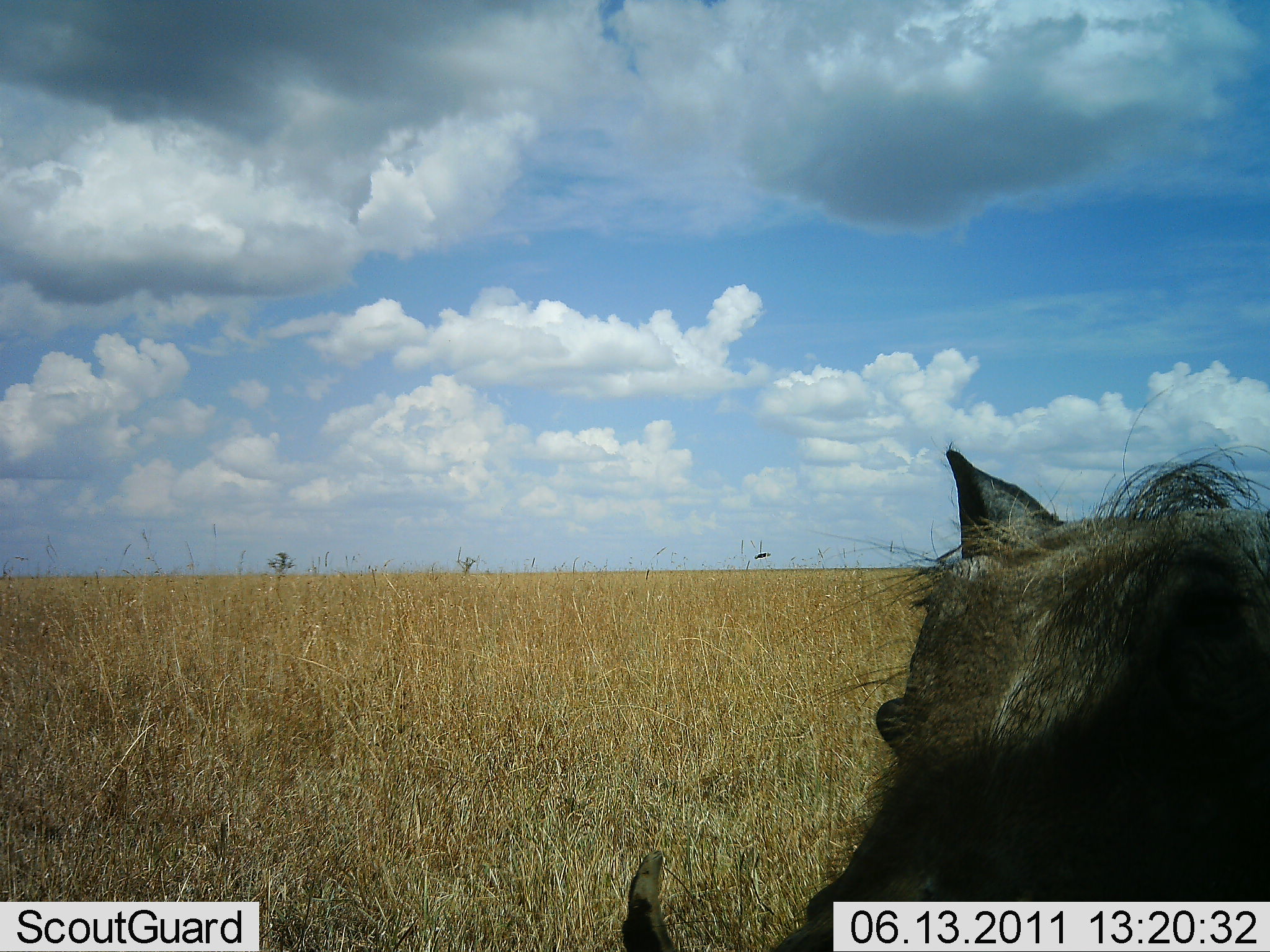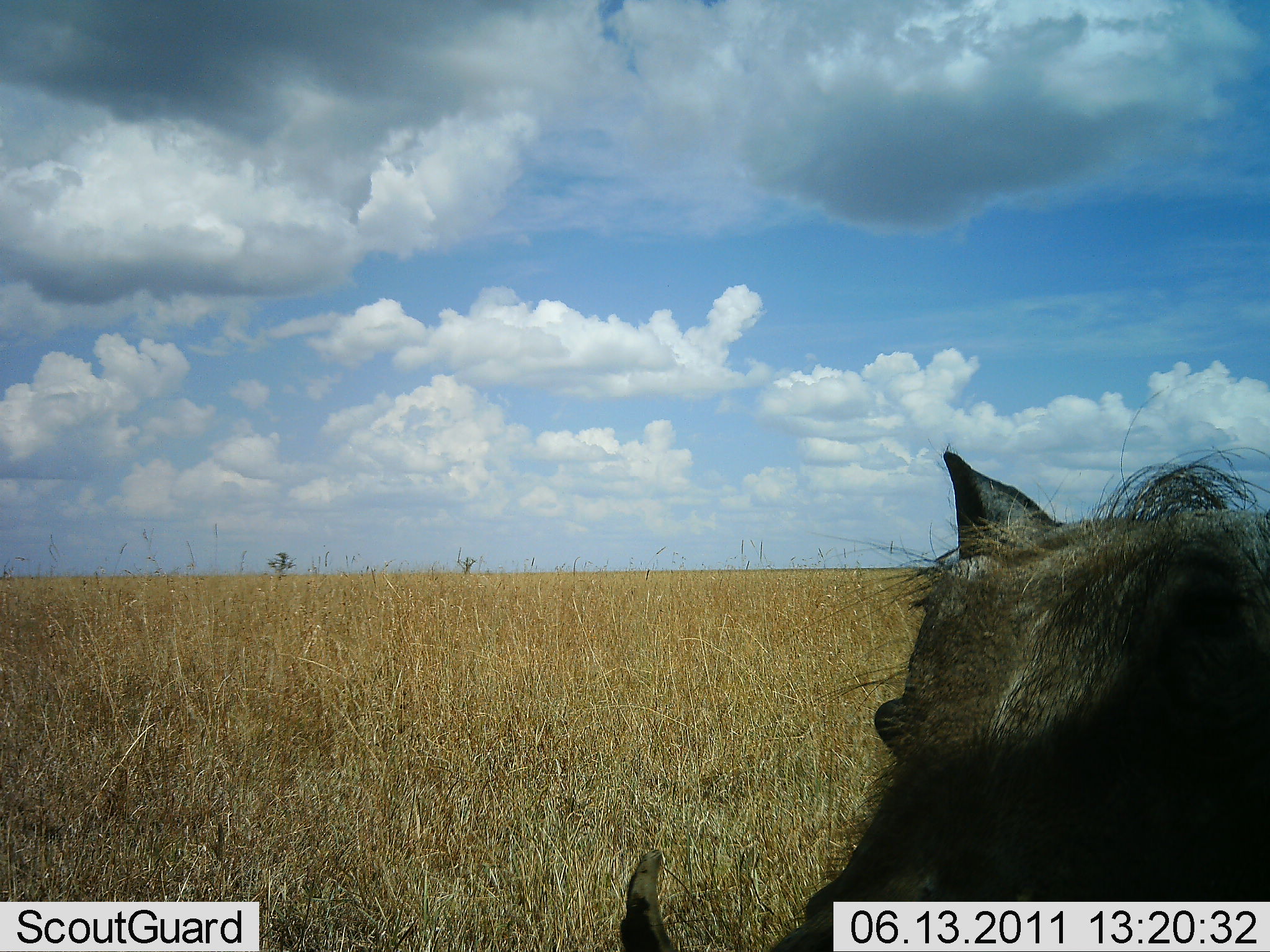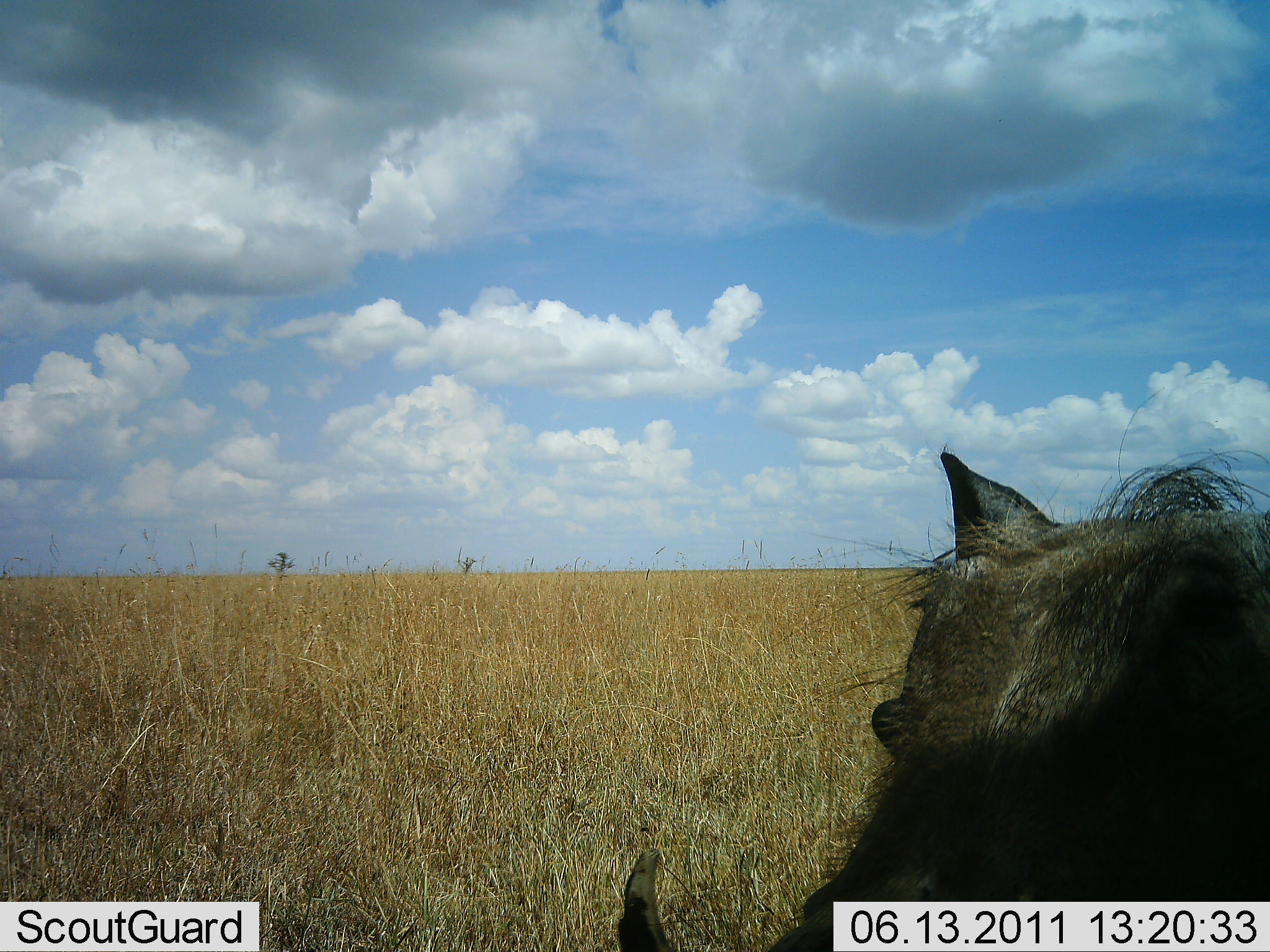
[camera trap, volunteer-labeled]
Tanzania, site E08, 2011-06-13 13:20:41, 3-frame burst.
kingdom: Animalia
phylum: Chordata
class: Mammalia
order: Artiodactyla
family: Suidae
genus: Phacochoerus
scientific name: Phacochoerus africanus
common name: warthog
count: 1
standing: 100%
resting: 0%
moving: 0%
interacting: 14%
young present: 0%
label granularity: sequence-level